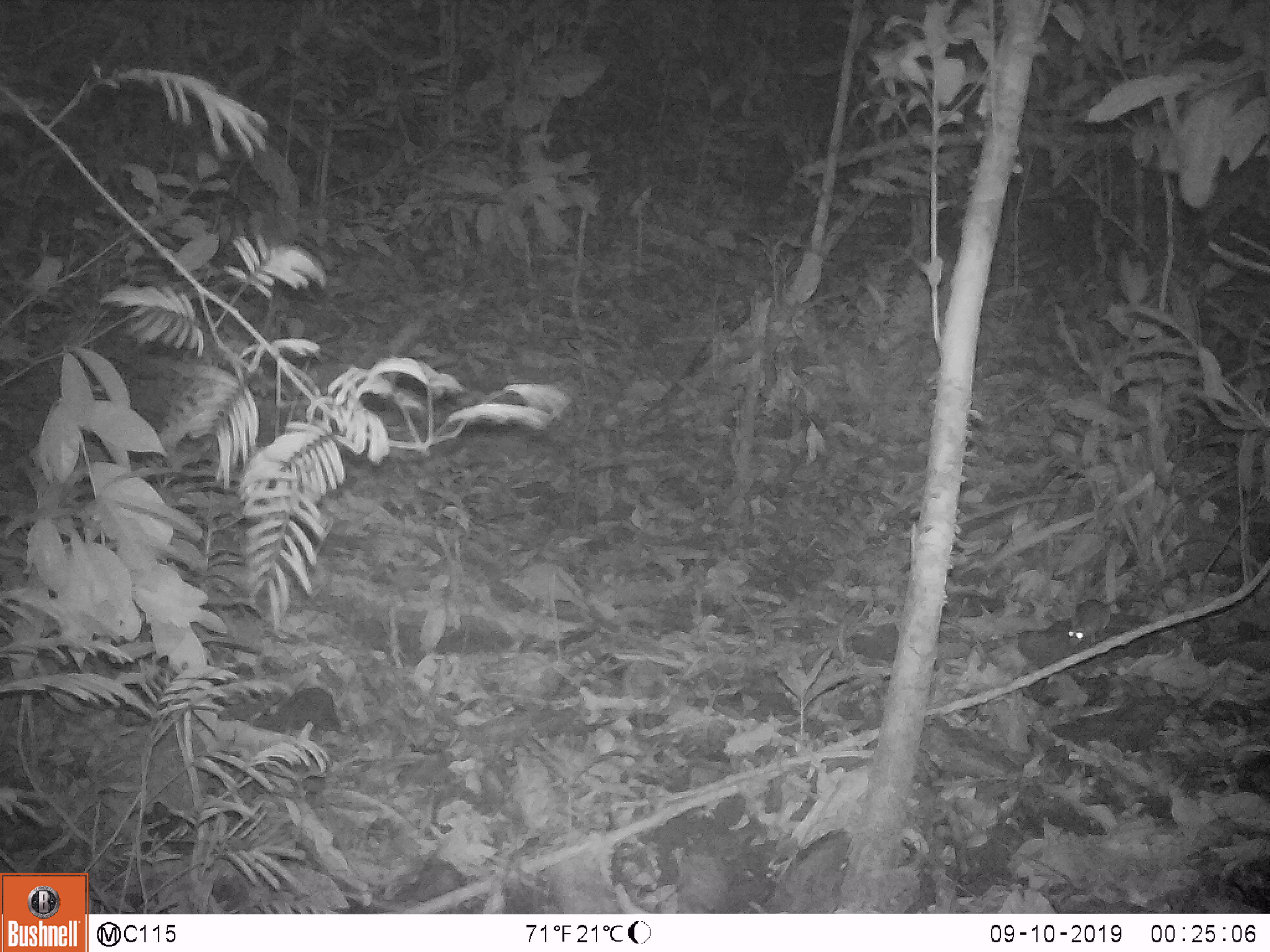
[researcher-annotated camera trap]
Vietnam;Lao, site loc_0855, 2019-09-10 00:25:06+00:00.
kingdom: Animalia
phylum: Chordata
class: Mammalia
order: Rodentia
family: Muridae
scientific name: Muridae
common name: old-world mice and rats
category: unidentified murid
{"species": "unidentified murid (old-world mice and rats) (Muridae)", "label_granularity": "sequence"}